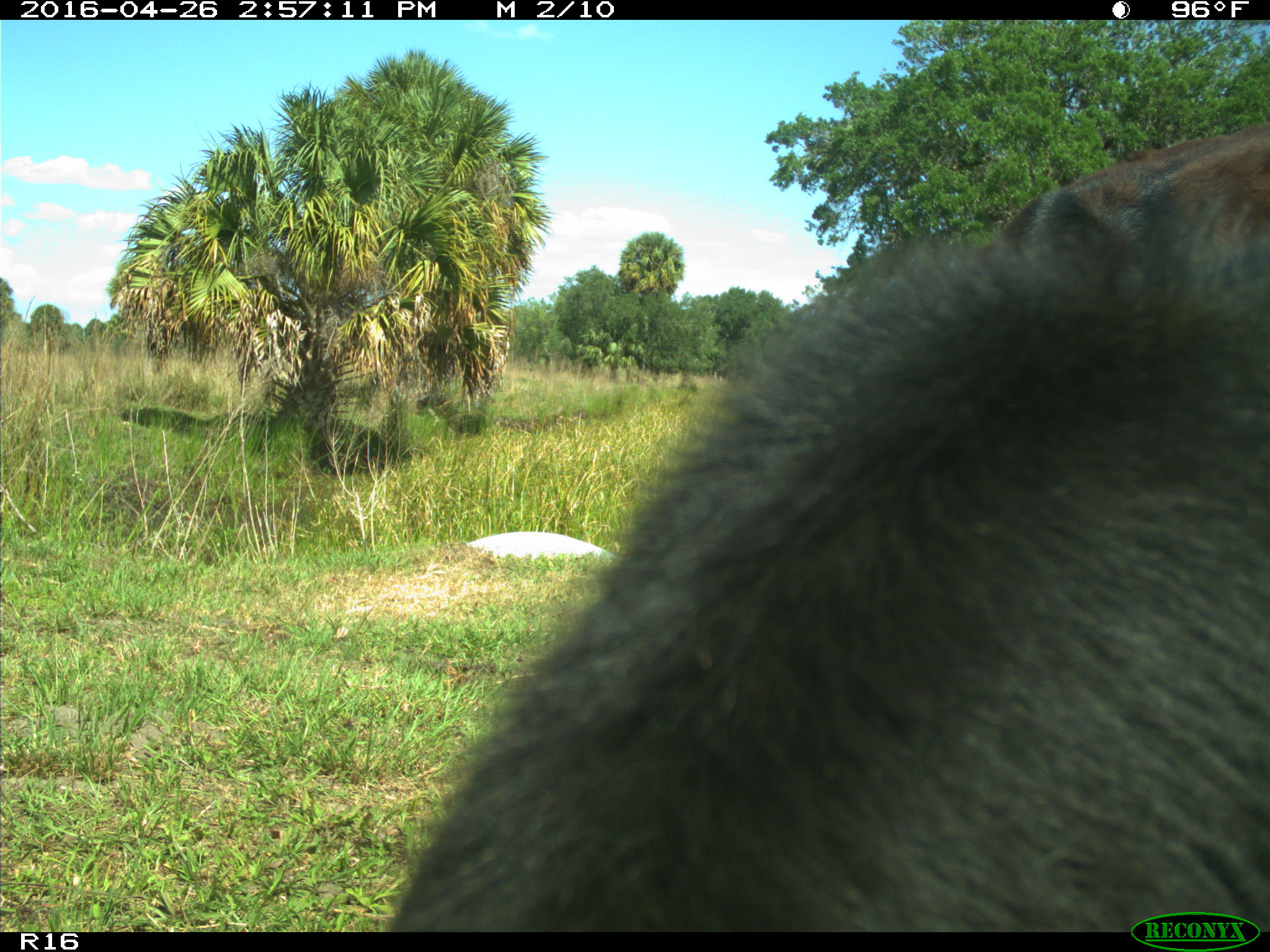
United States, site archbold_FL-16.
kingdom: Animalia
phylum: Chordata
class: Mammalia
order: Artiodactyla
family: Bovidae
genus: Bos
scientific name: Bos taurus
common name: domestic cow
Bos taurus (domestic cow).